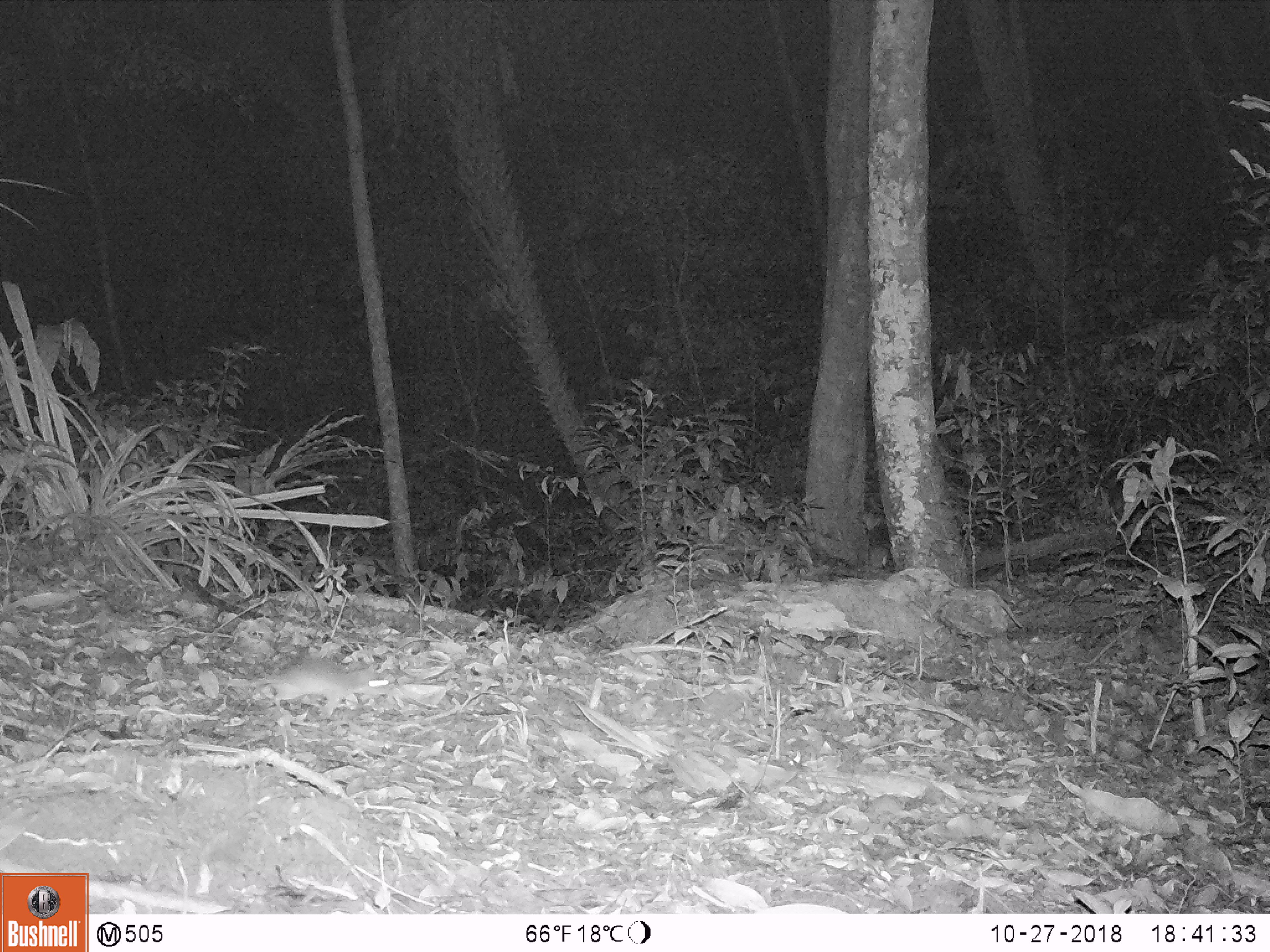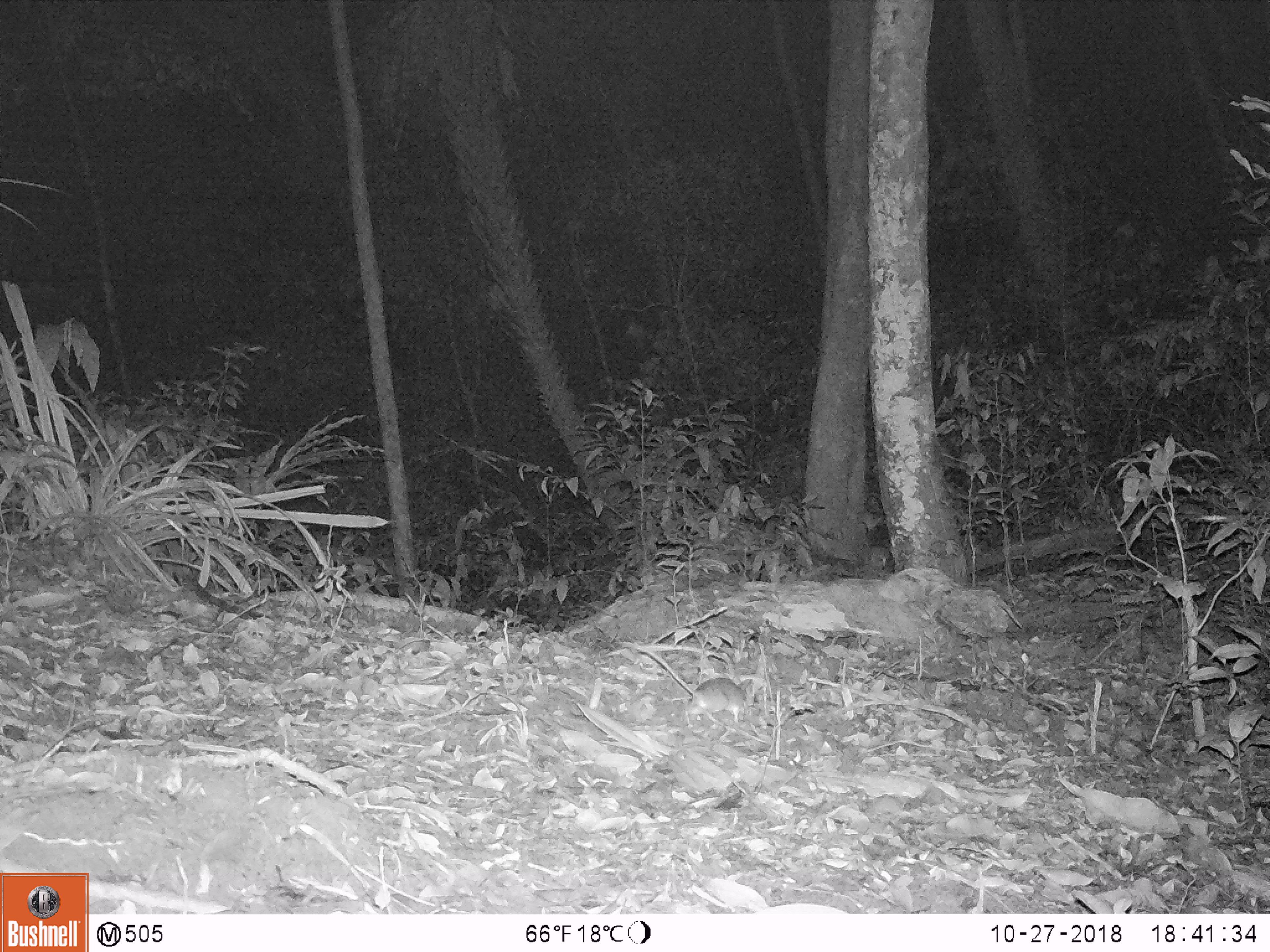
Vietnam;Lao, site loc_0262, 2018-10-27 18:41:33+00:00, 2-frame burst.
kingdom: Animalia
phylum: Chordata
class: Mammalia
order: Rodentia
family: Muridae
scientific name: Muridae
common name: old-world mice and rats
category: unidentified murid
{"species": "unidentified murid (old-world mice and rats) (Muridae)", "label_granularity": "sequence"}